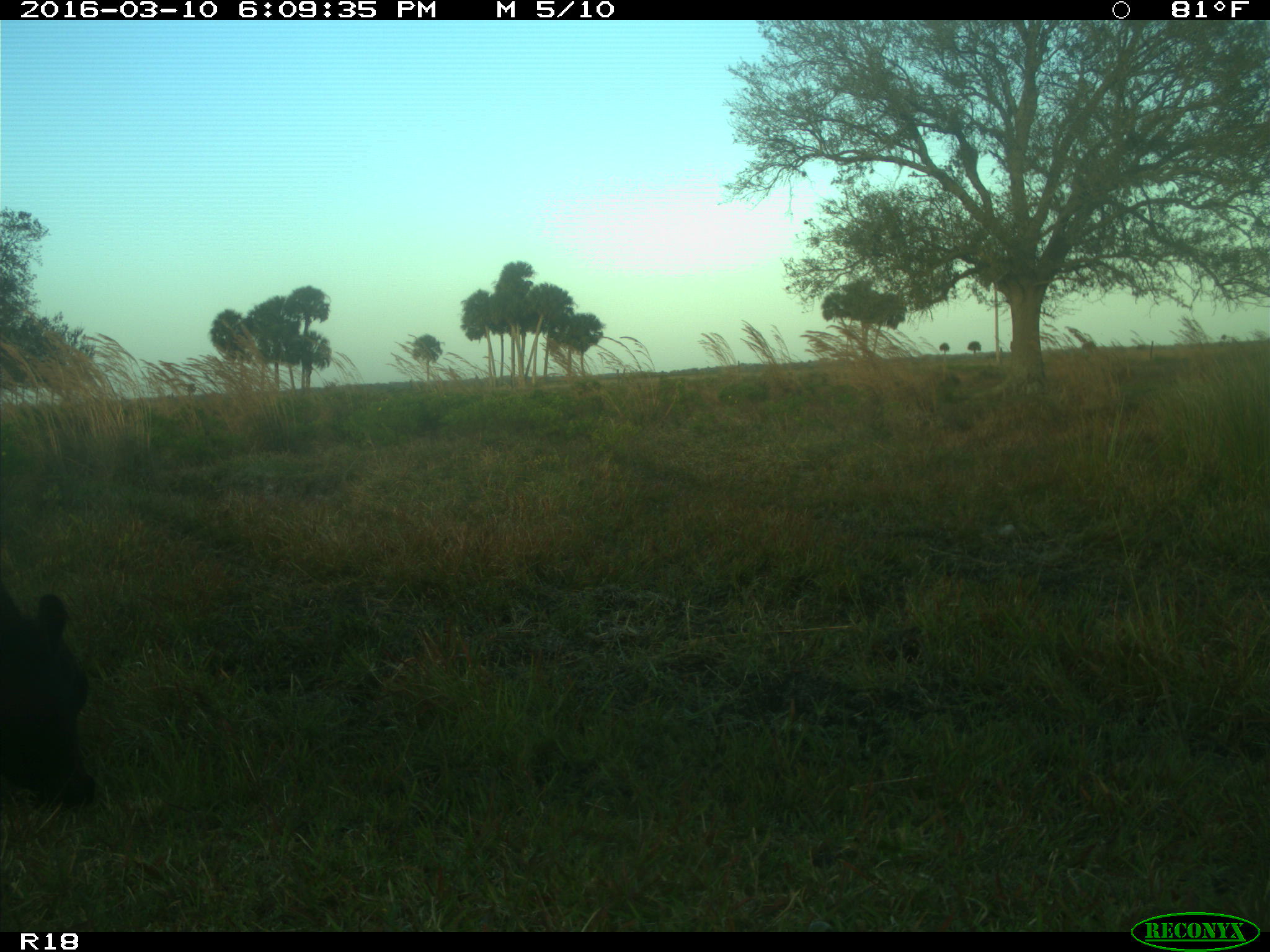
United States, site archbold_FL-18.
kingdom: Animalia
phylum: Chordata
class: Mammalia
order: Artiodactyla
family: Bovidae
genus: Bos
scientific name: Bos taurus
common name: domestic cow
Bos taurus (domestic cow).